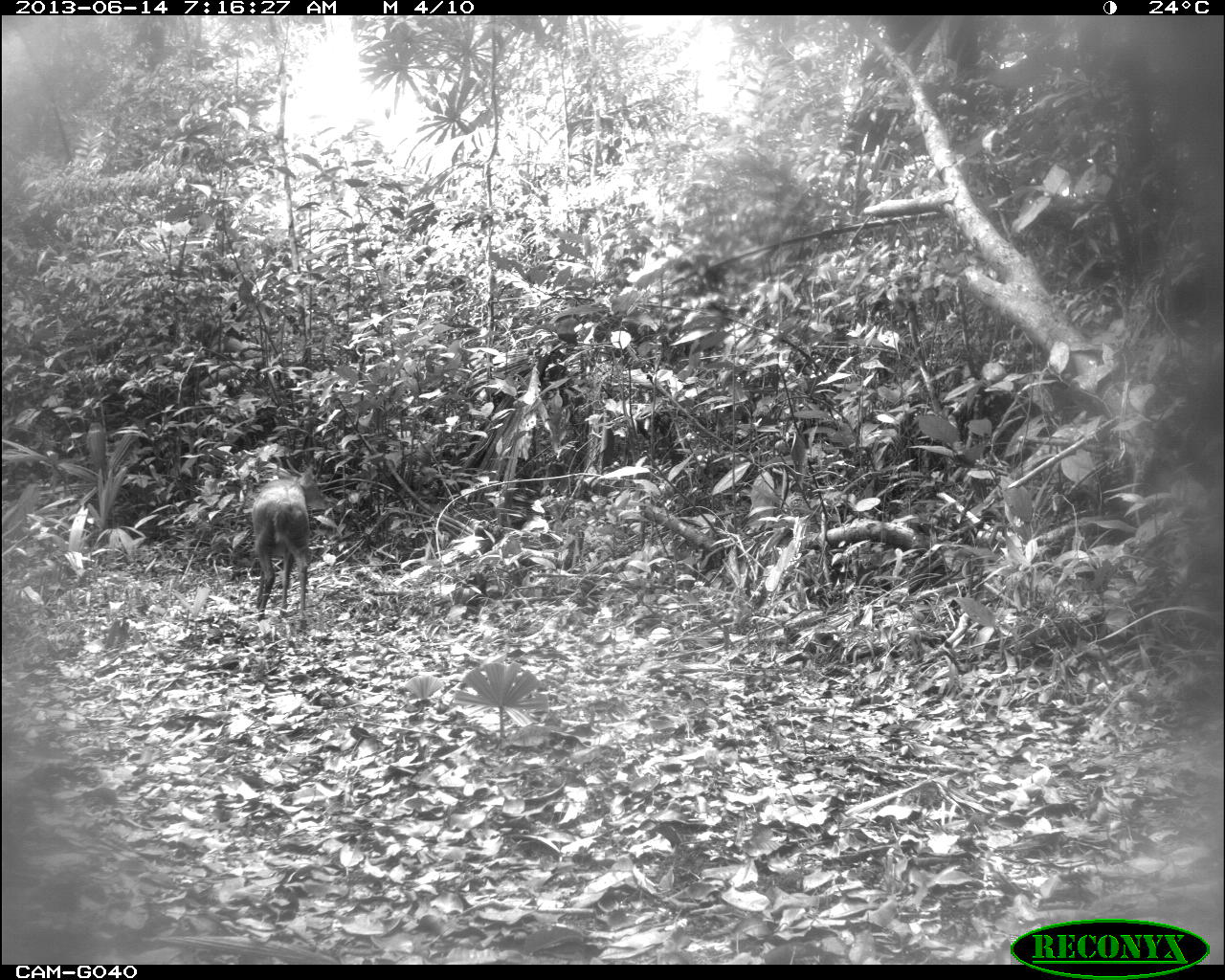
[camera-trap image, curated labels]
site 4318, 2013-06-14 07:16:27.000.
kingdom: Animalia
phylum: Chordata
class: Mammalia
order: Artiodactyla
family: Cervidae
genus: Mazama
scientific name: Mazama temama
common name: central american red brocket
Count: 1.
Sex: male.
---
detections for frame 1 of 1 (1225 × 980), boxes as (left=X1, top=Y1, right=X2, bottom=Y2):
mazama temama: (left=251, top=464, right=328, bottom=627)